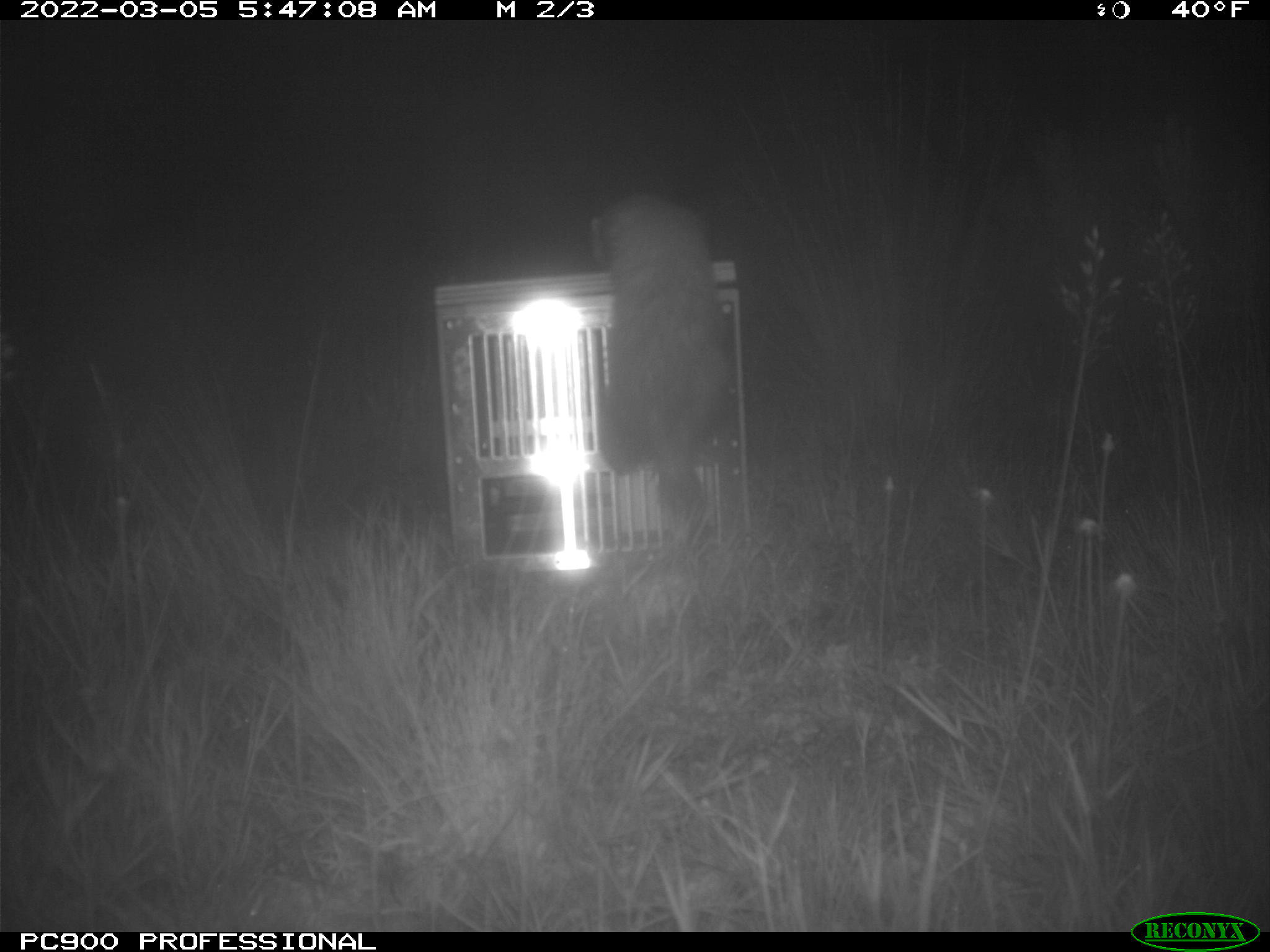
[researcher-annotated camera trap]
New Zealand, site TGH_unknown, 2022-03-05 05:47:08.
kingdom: Animalia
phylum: Chordata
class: Mammalia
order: Carnivora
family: Mustelidae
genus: Mustela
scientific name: Mustela furo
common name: ferret